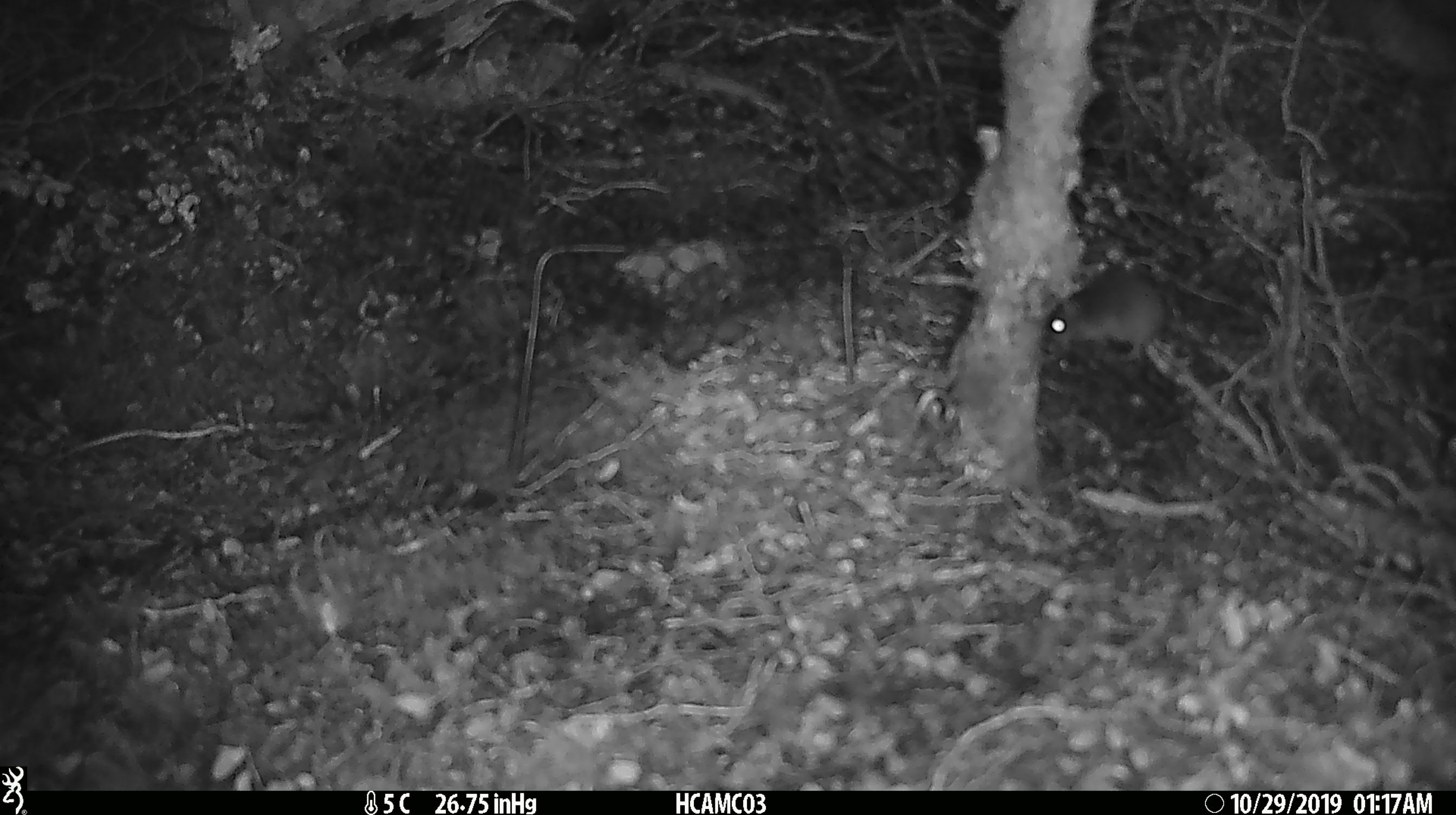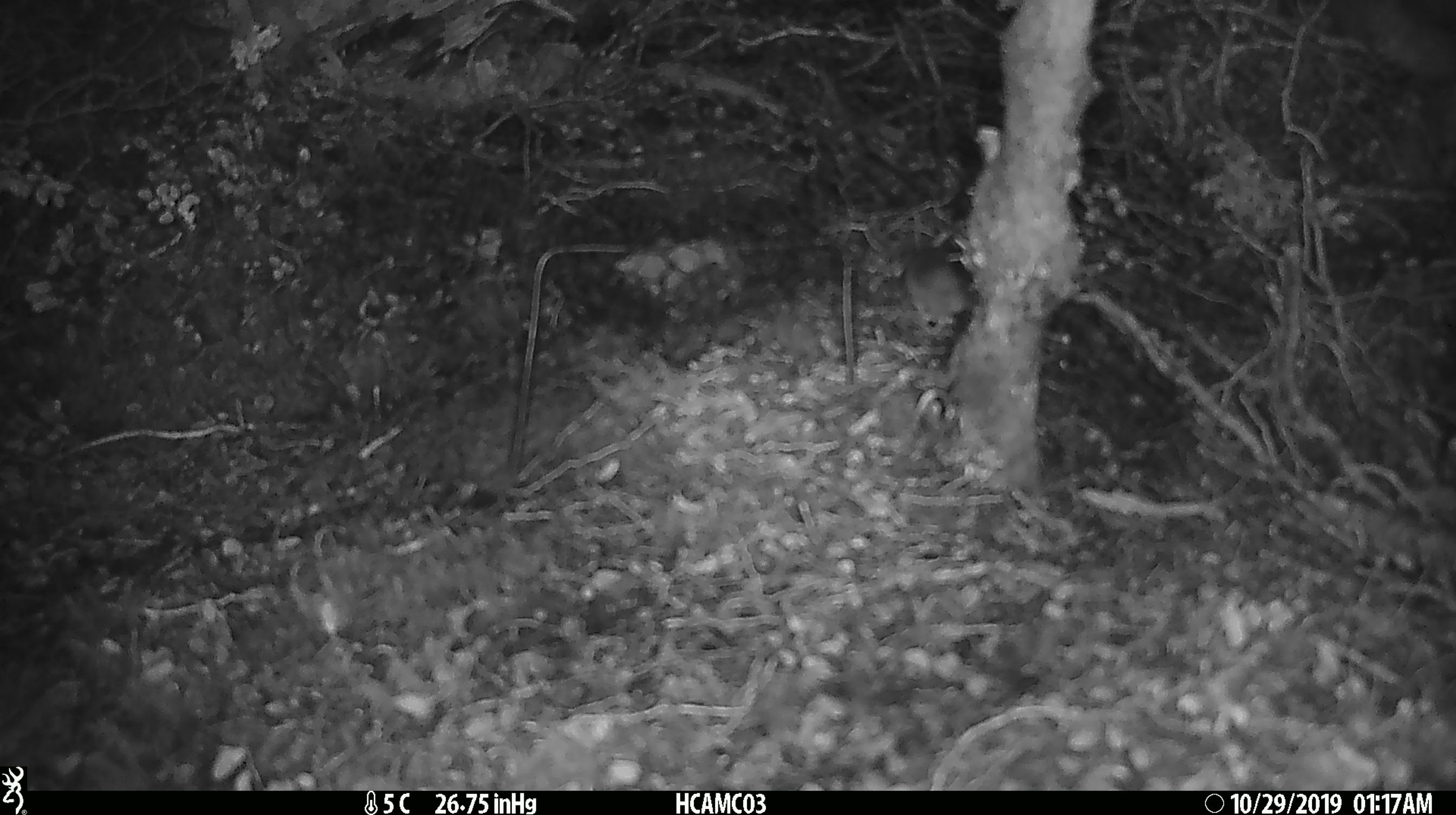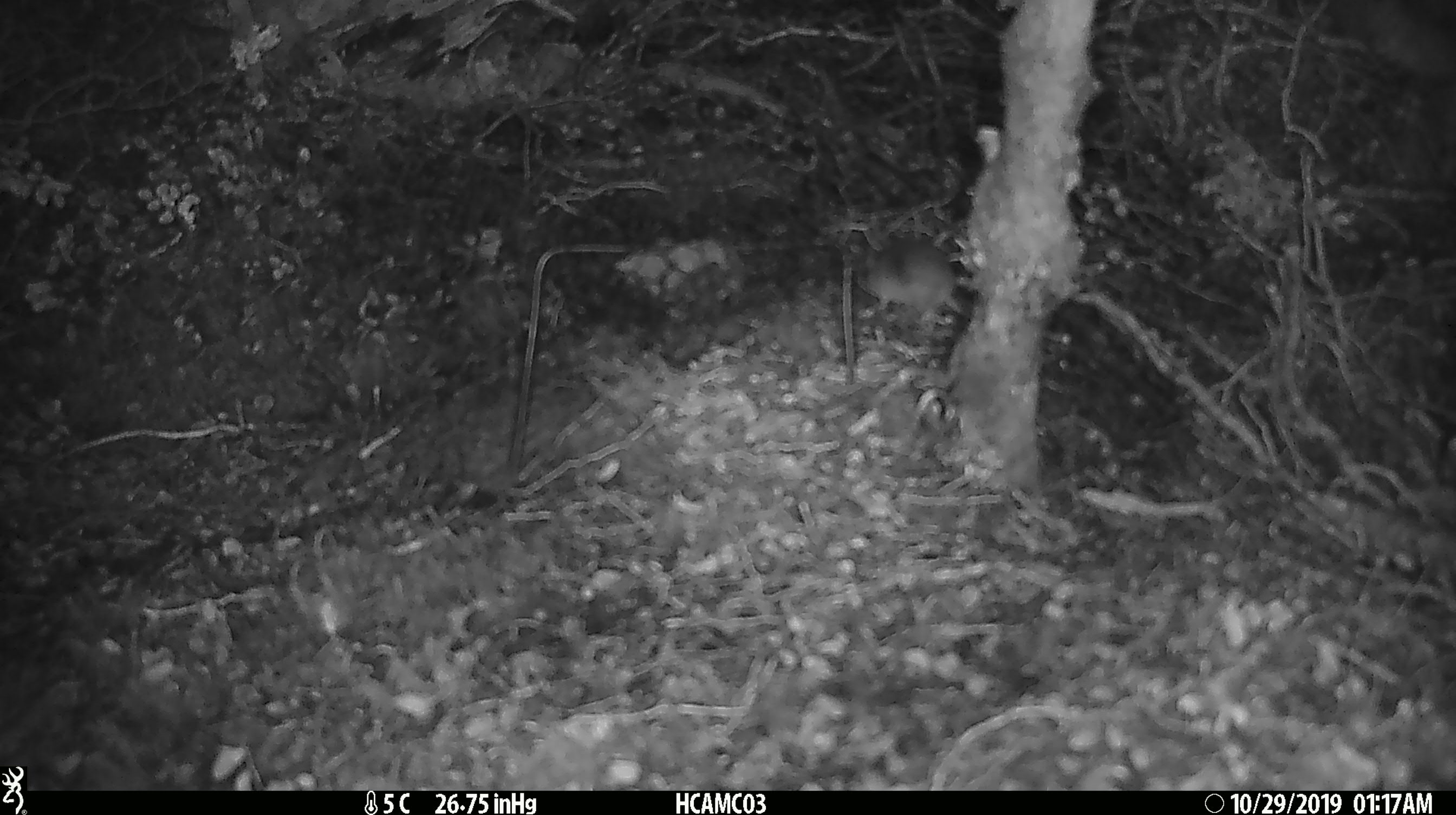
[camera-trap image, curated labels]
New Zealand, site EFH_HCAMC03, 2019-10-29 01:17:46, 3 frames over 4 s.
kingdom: Animalia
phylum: Chordata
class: Mammalia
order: Rodentia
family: Muridae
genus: Mus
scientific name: Mus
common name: mouse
Mouse (Mus).